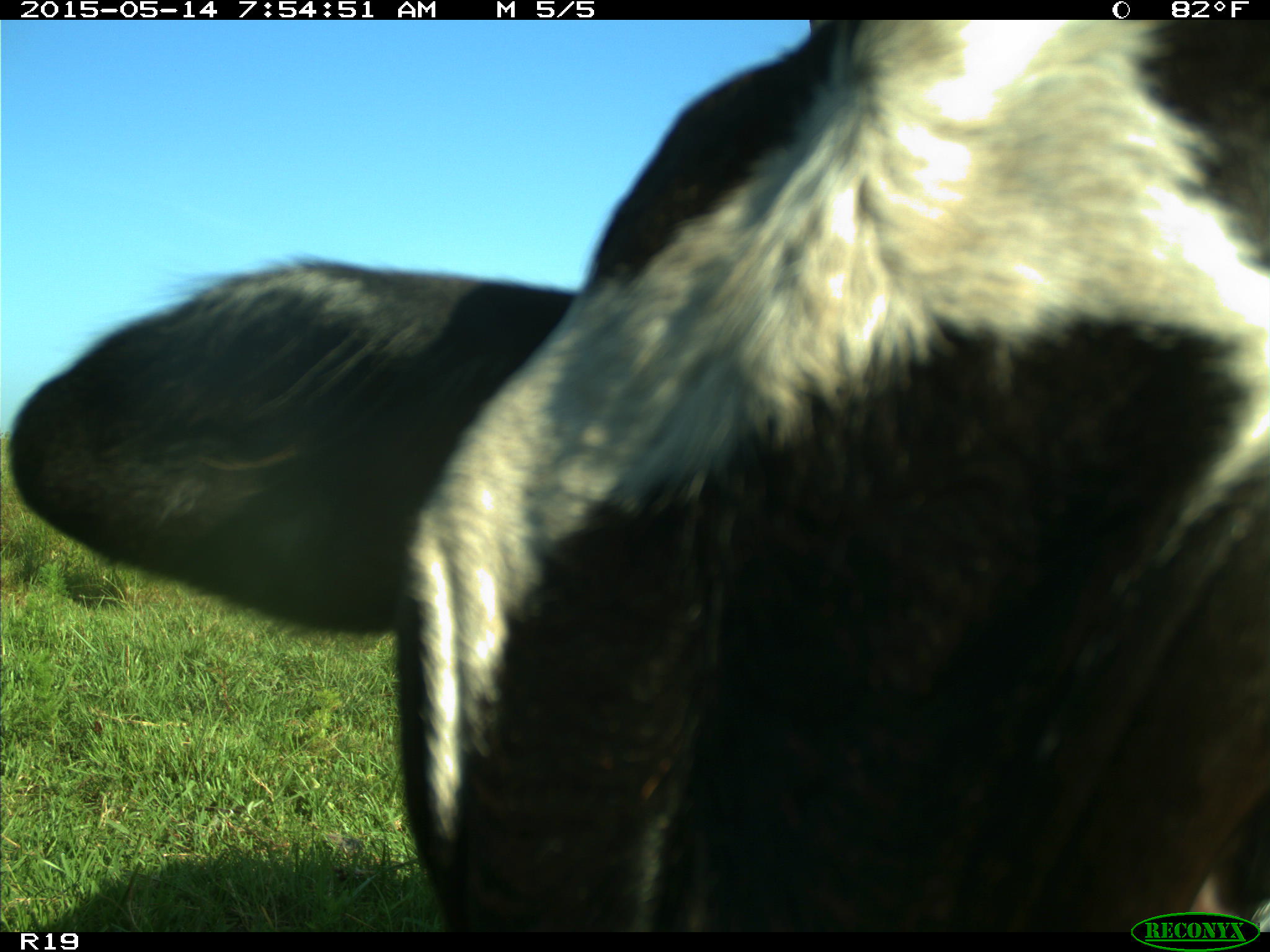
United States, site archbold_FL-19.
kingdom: Animalia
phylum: Chordata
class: Mammalia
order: Artiodactyla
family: Bovidae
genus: Bos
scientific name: Bos taurus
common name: domestic cow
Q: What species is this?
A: Bos taurus (domestic cow).